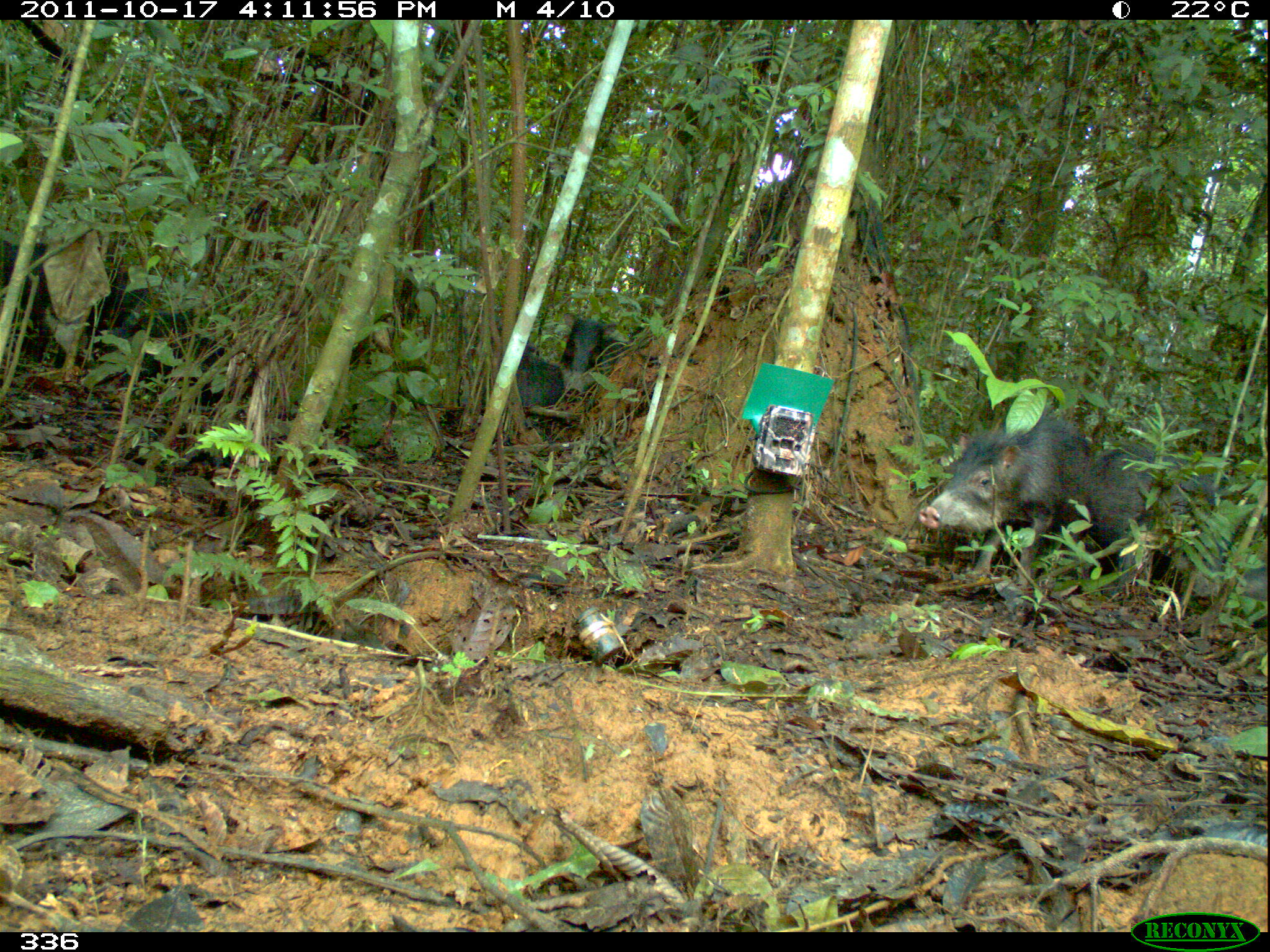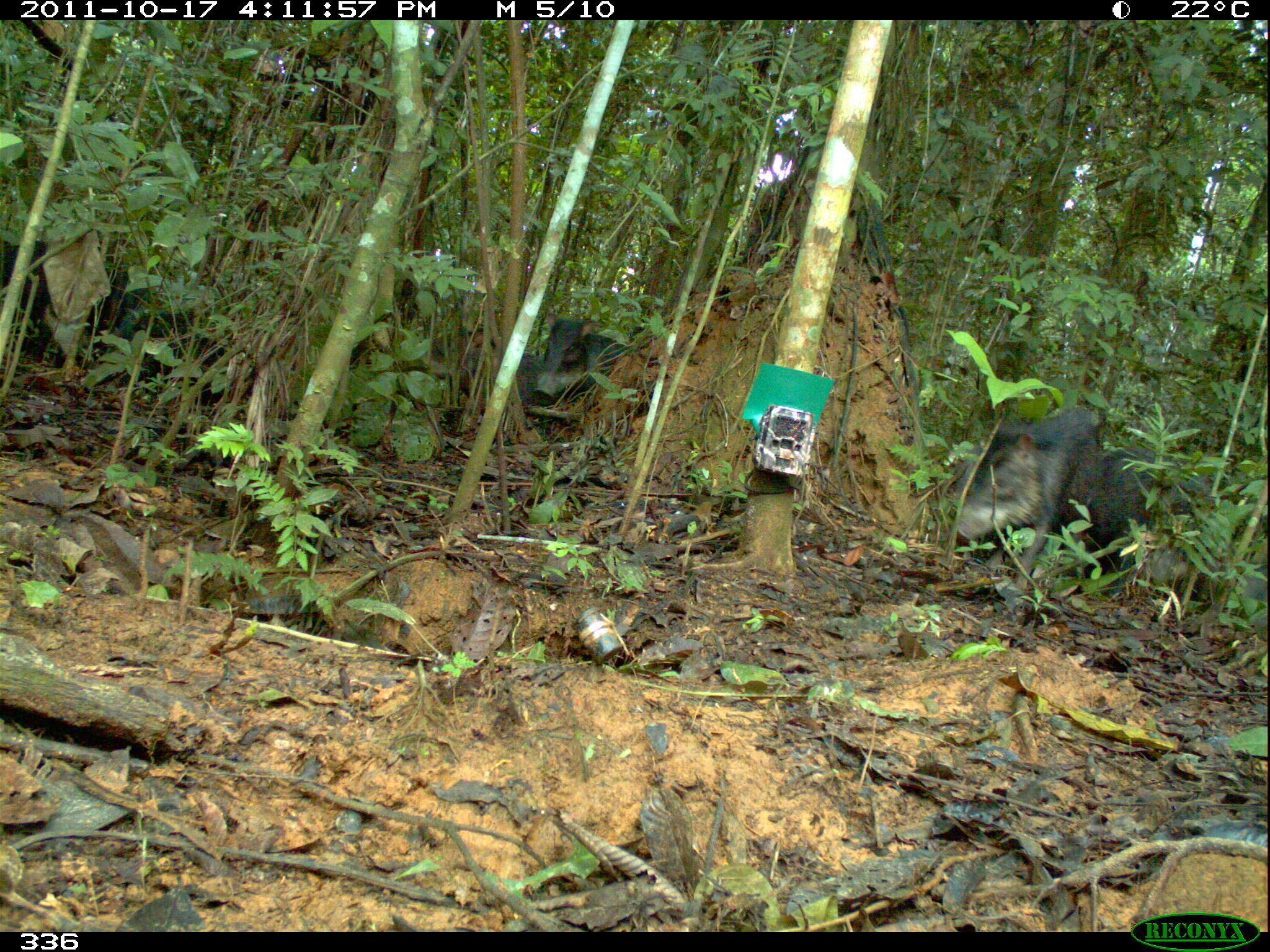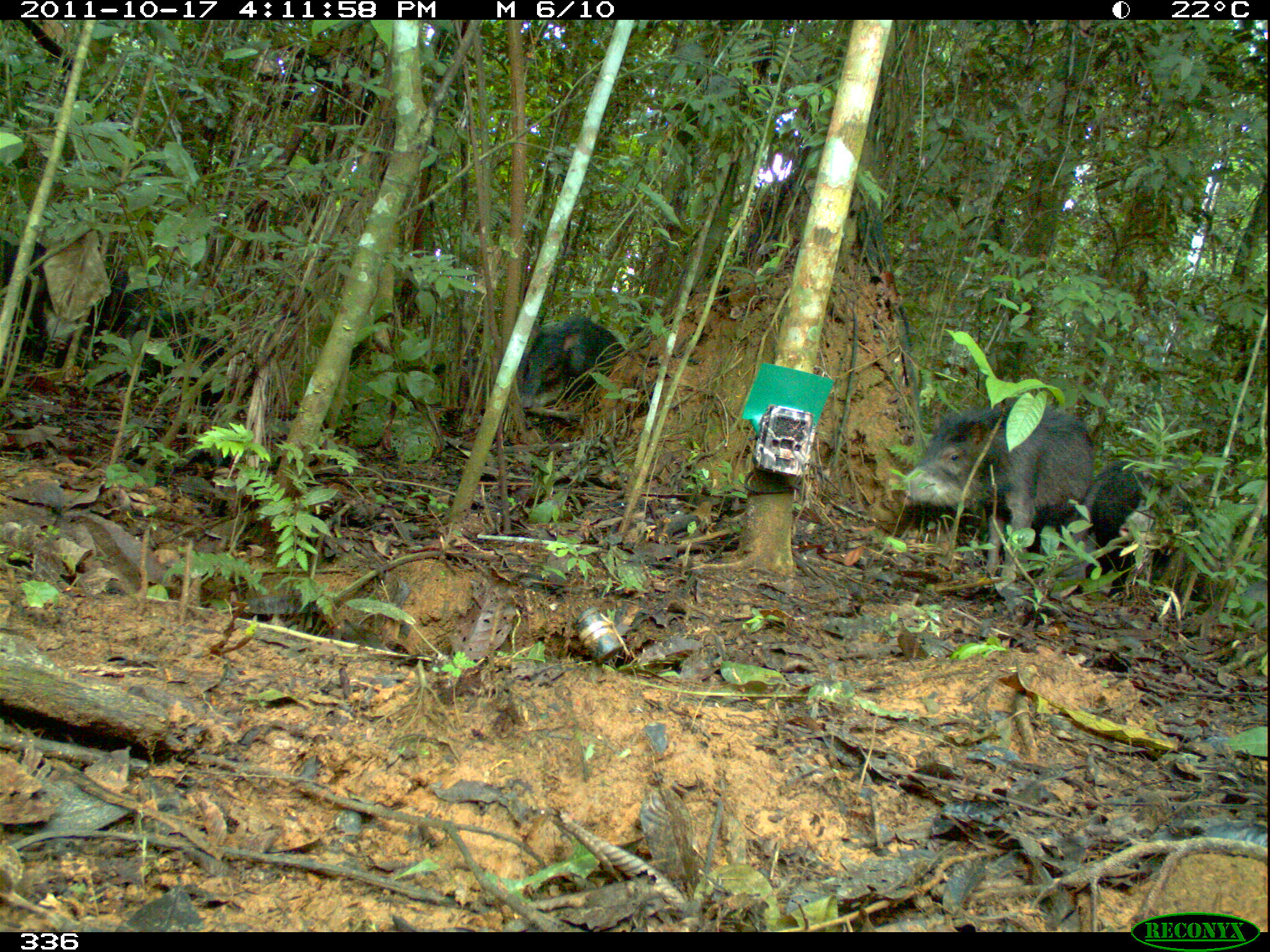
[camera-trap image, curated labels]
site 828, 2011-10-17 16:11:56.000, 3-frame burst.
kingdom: Animalia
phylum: Chordata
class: Mammalia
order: Artiodactyla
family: Tayassuidae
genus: Tayassu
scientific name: Tayassu pecari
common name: white-lipped peccary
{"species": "Tayassu pecari (white-lipped peccary)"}